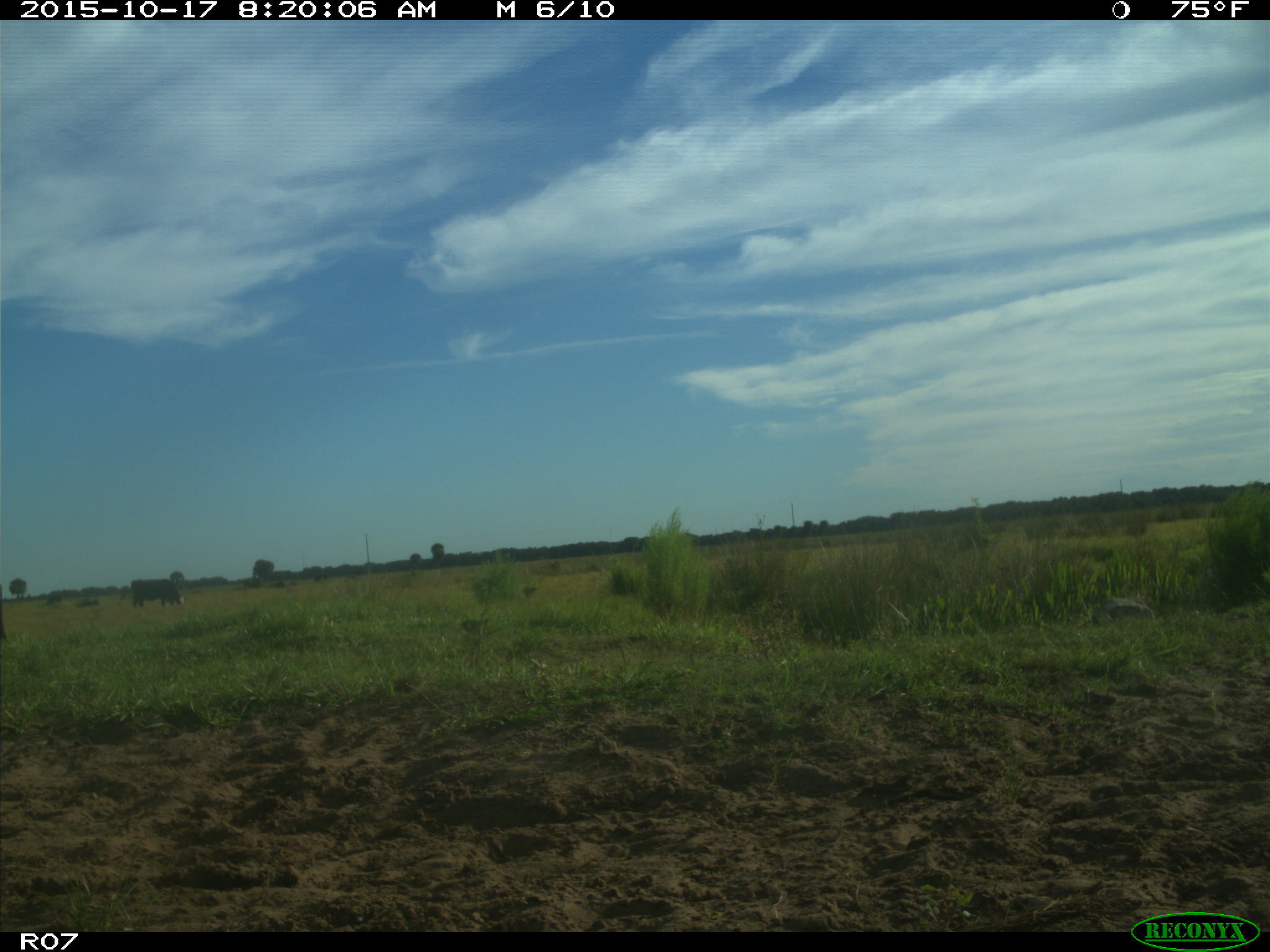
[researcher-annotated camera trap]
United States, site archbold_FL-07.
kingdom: Animalia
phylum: Chordata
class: Mammalia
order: Artiodactyla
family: Bovidae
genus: Bos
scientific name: Bos taurus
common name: domestic cow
Bos taurus (domestic cow).